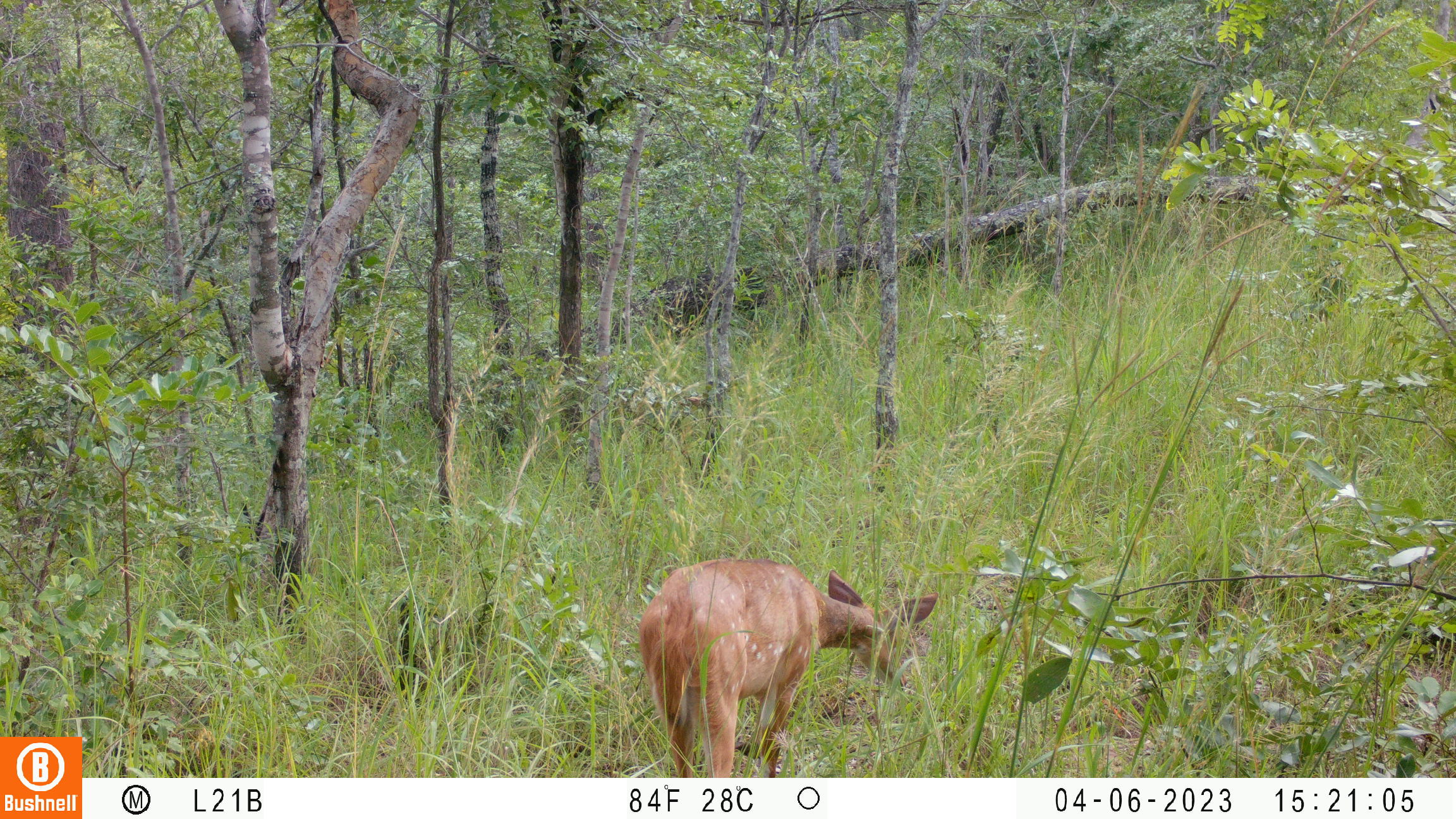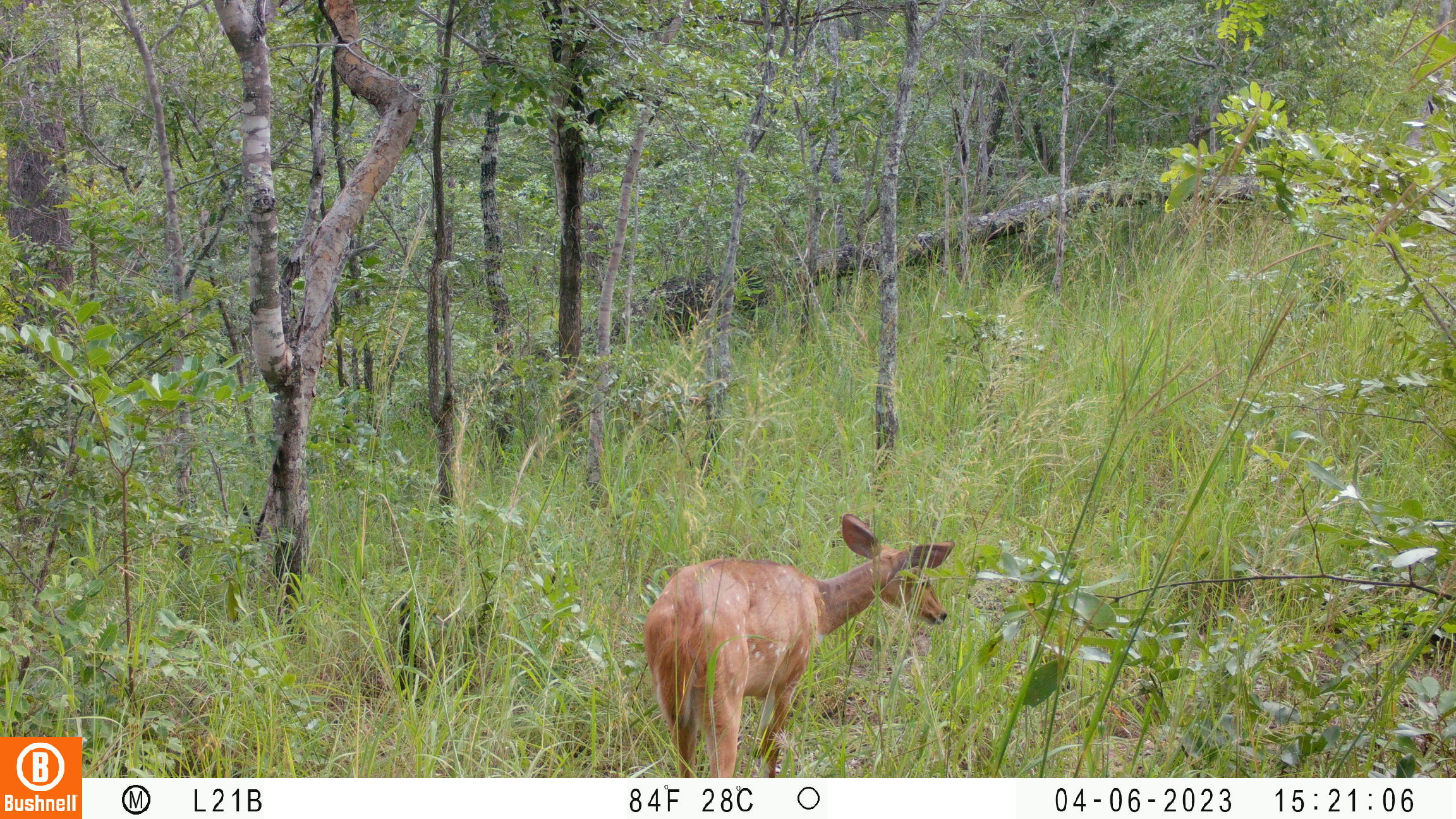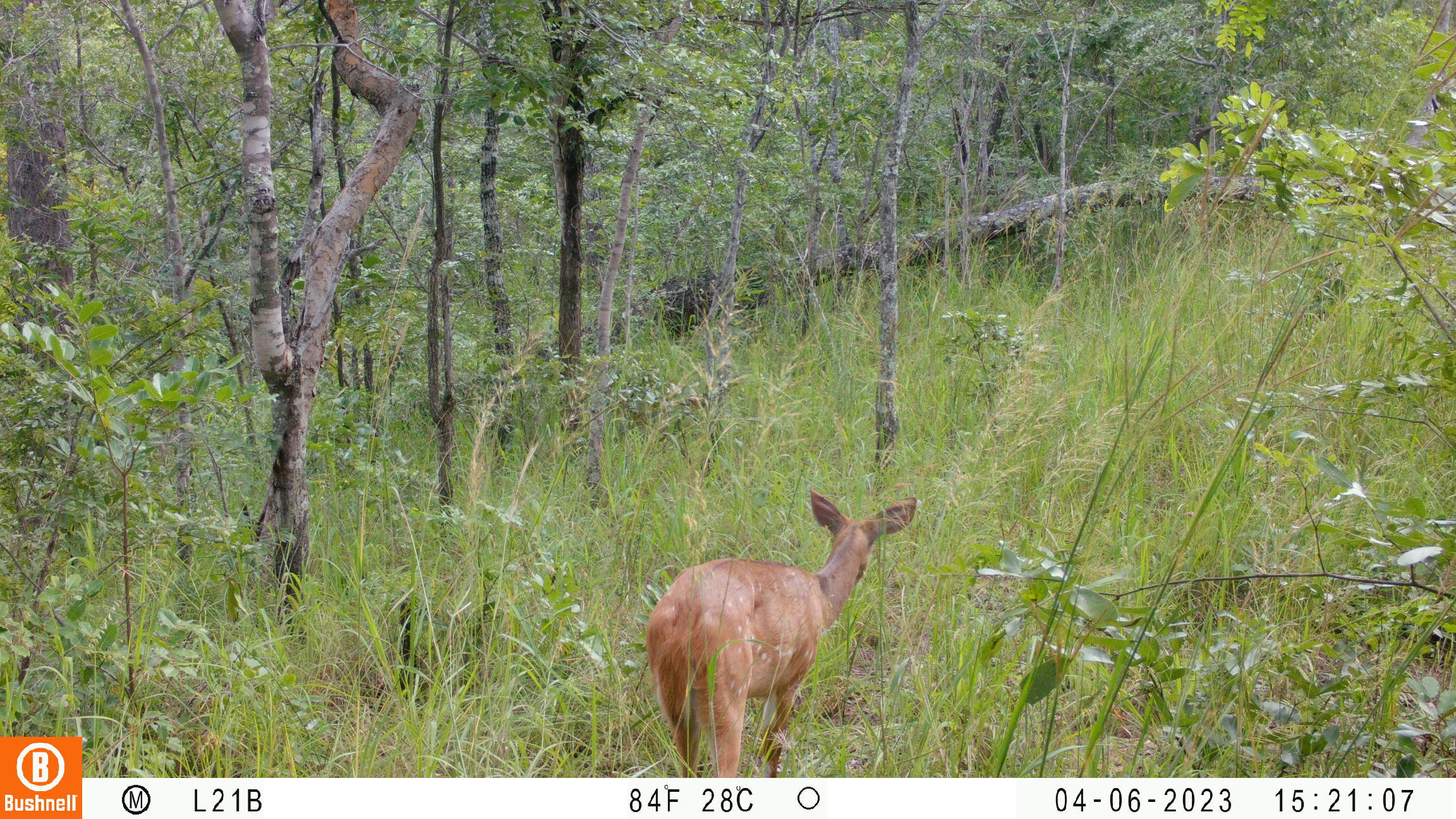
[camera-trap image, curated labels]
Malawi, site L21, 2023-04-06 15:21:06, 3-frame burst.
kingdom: Animalia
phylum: Chordata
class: Mammalia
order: Artiodactyla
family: Bovidae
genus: Tragelaphus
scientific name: Tragelaphus sylvaticus sylvaticus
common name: cape bushbuck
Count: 1.